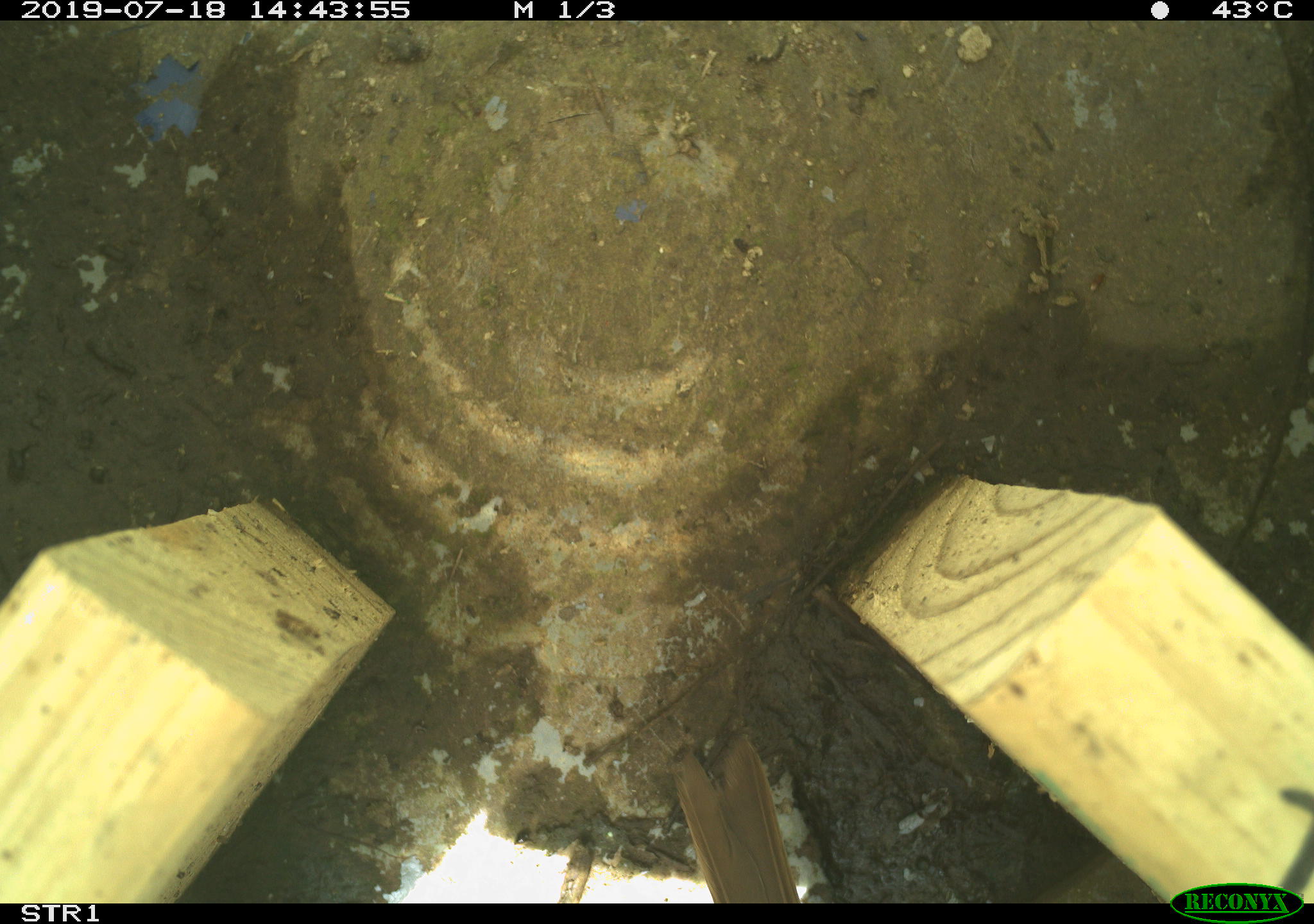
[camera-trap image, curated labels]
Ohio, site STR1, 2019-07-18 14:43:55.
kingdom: Animalia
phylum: Chordata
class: Aves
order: Passeriformes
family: Passerellidae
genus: Melospiza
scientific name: Melospiza melodia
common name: song sparrow